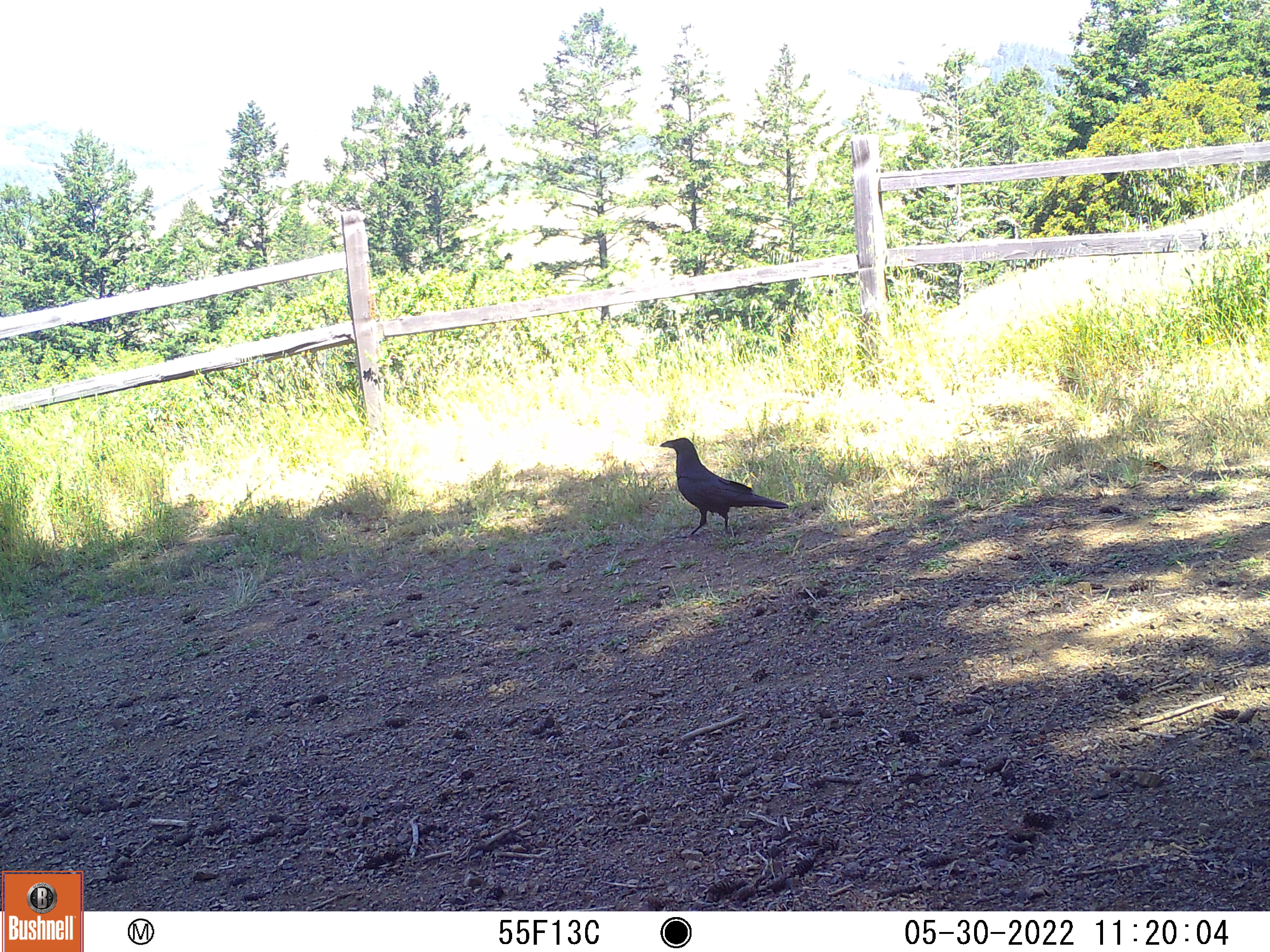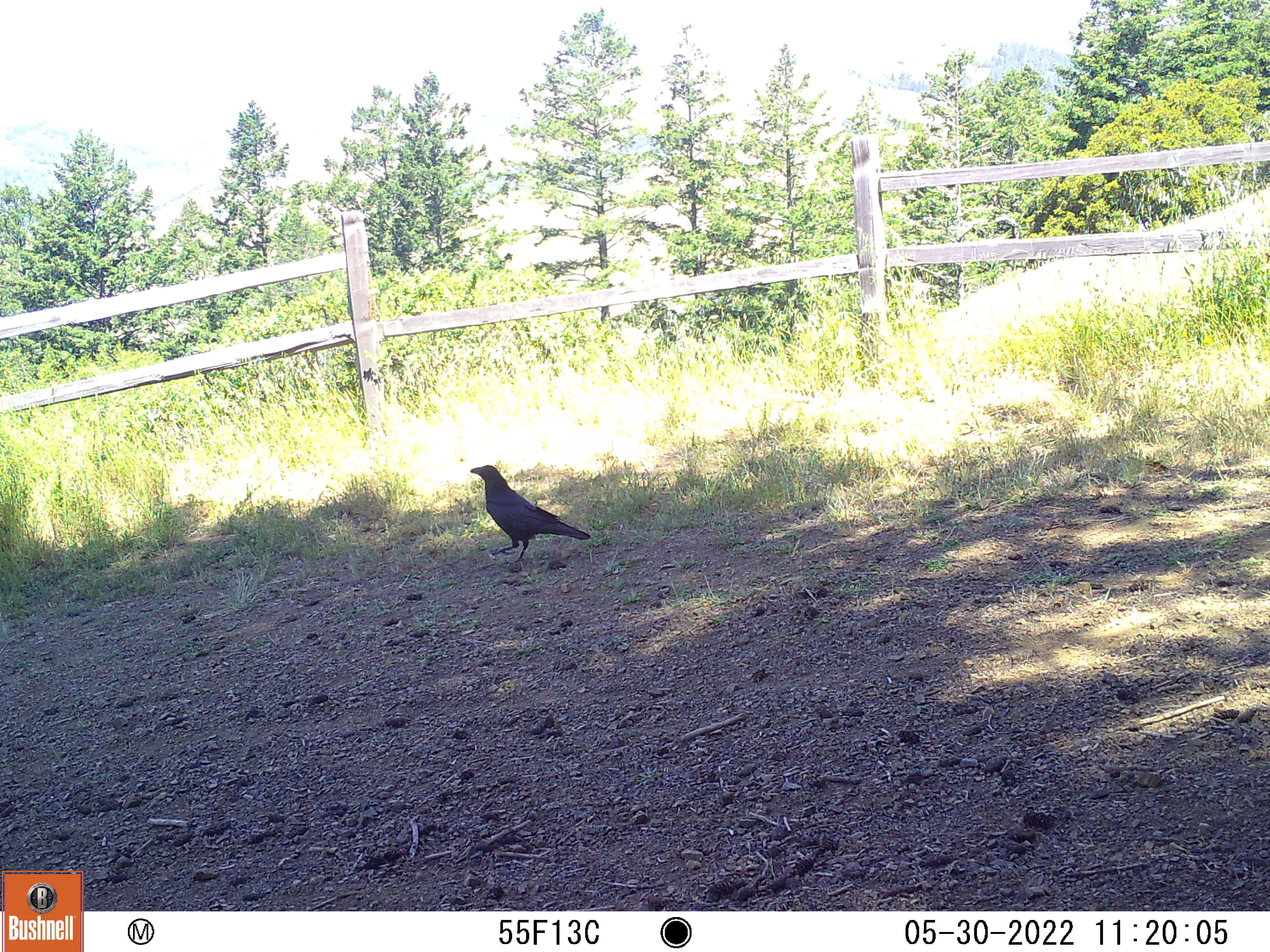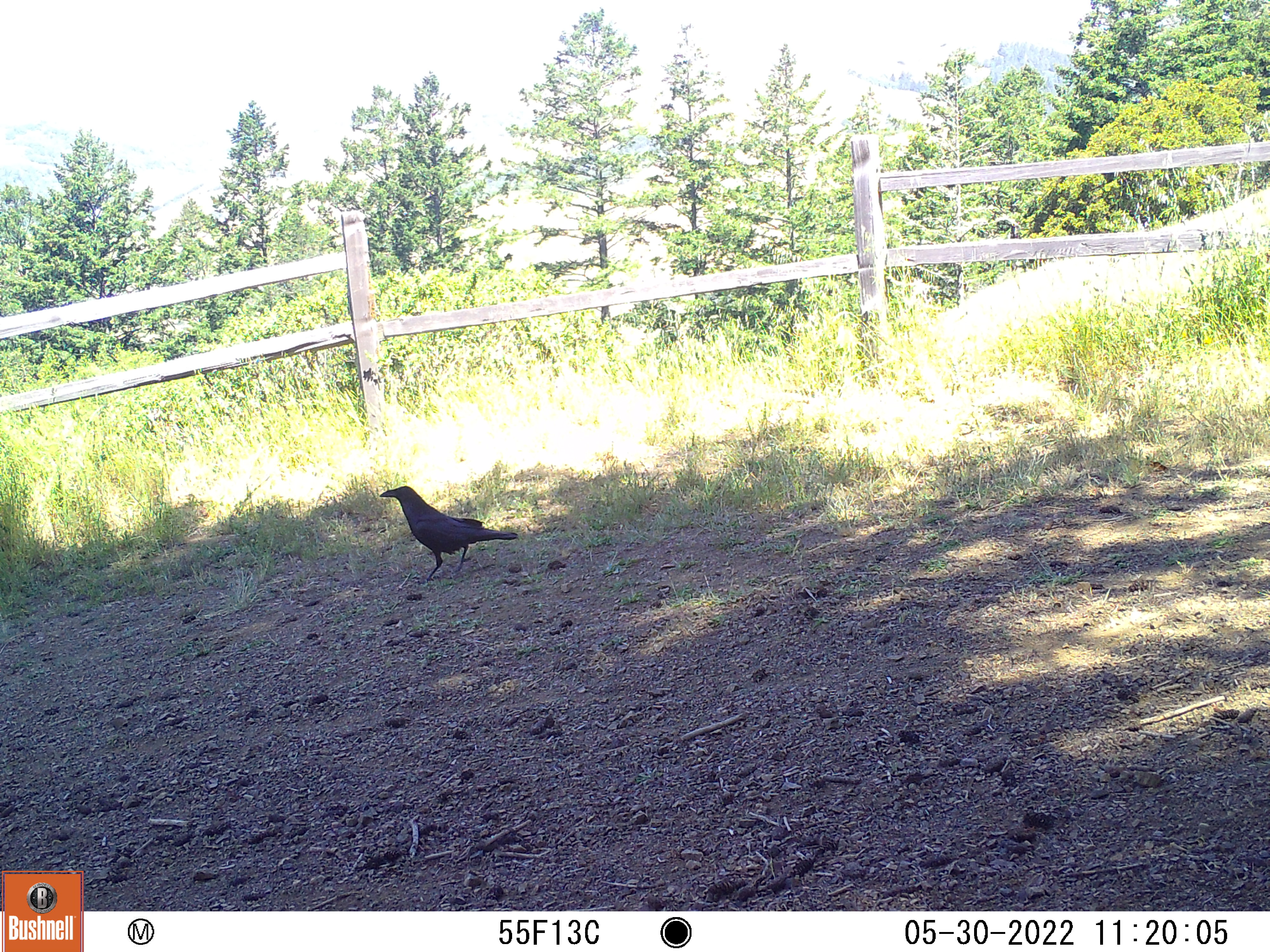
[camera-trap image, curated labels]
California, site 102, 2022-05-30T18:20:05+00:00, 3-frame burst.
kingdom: Animalia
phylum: Chordata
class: Aves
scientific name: Aves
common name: bird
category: unknown bird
Unknown bird (bird) (Aves).